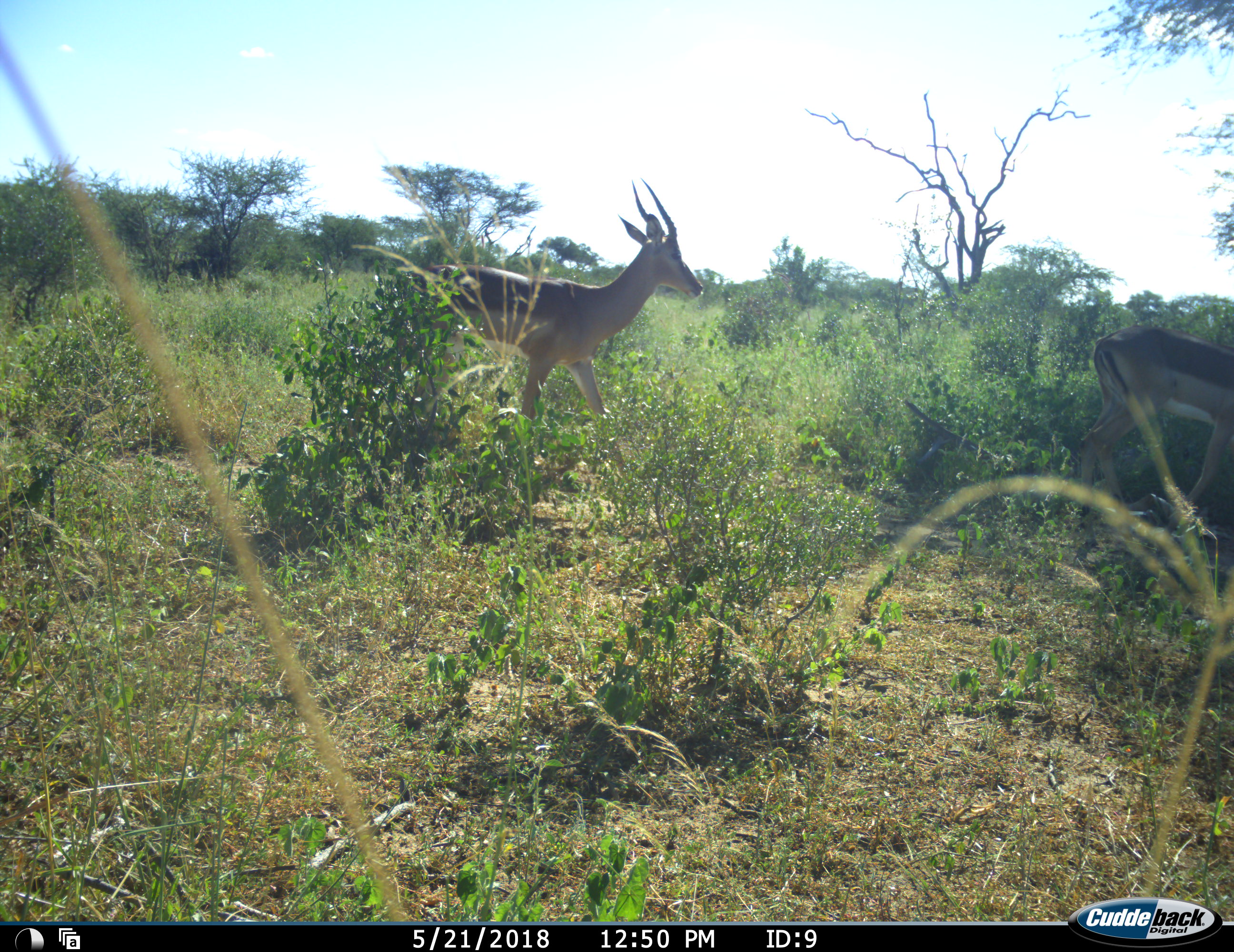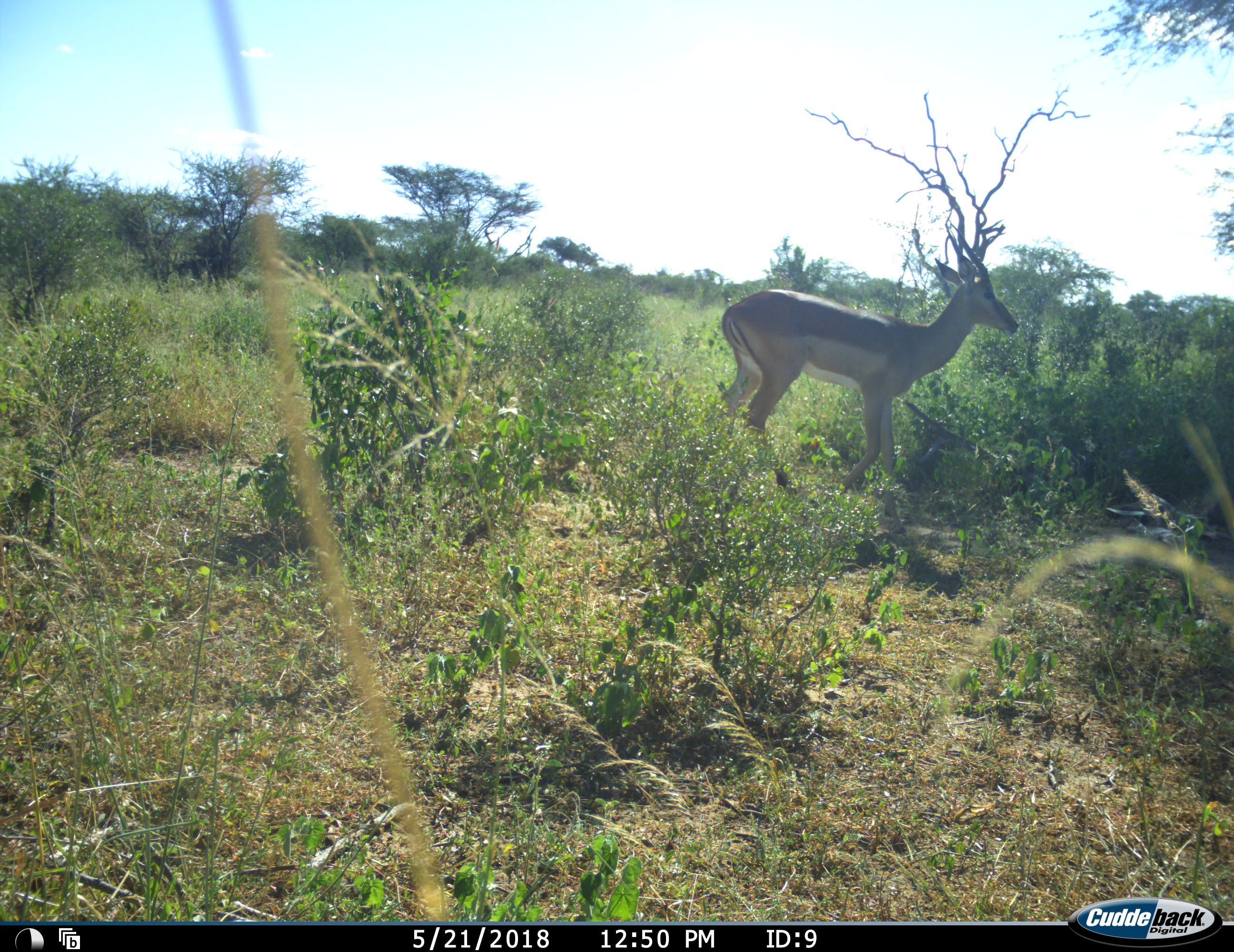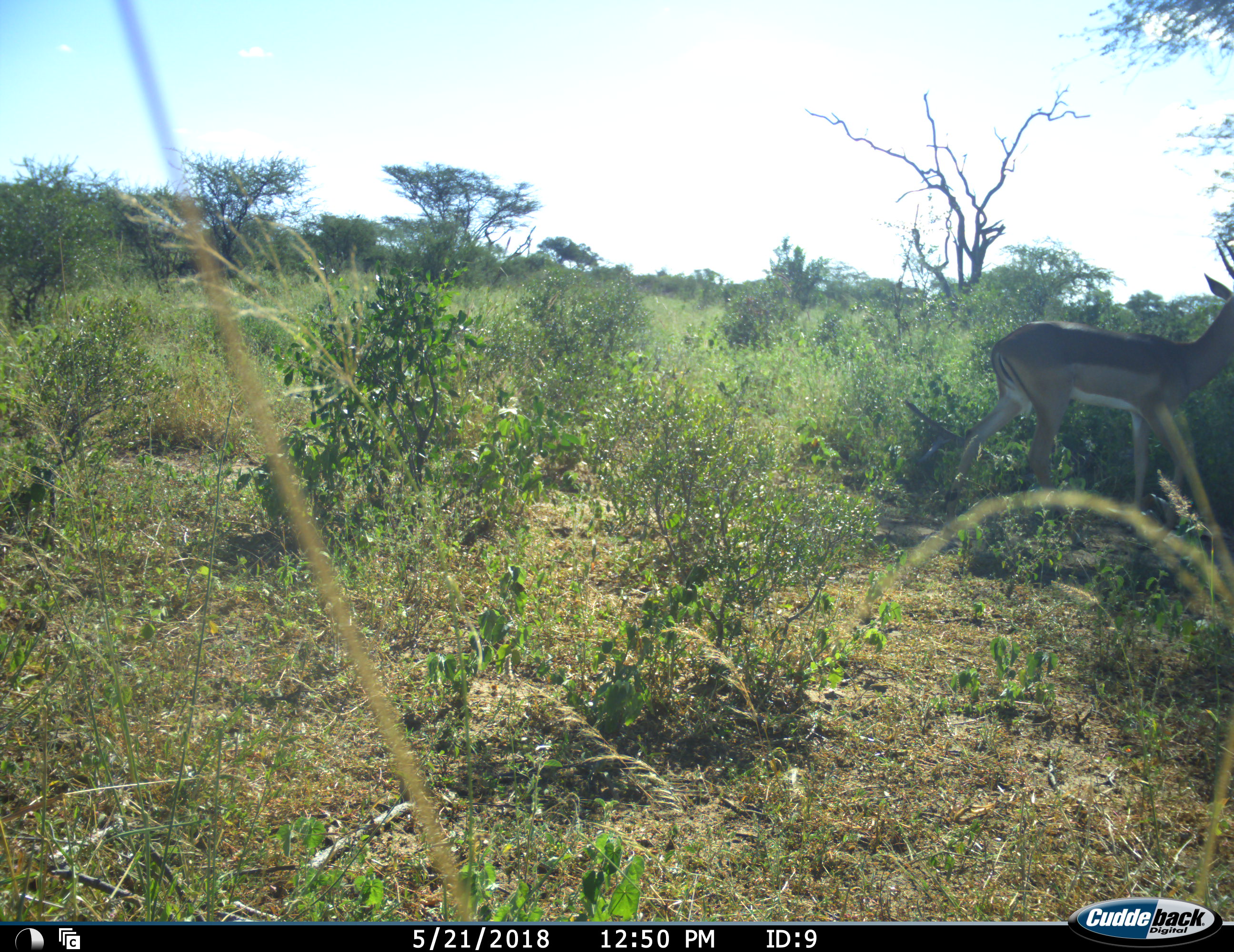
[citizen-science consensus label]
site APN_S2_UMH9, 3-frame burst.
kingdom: Animalia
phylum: Chordata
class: Mammalia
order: Artiodactyla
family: Bovidae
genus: Aepyceros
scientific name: Aepyceros melampus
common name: impala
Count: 2.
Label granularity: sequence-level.